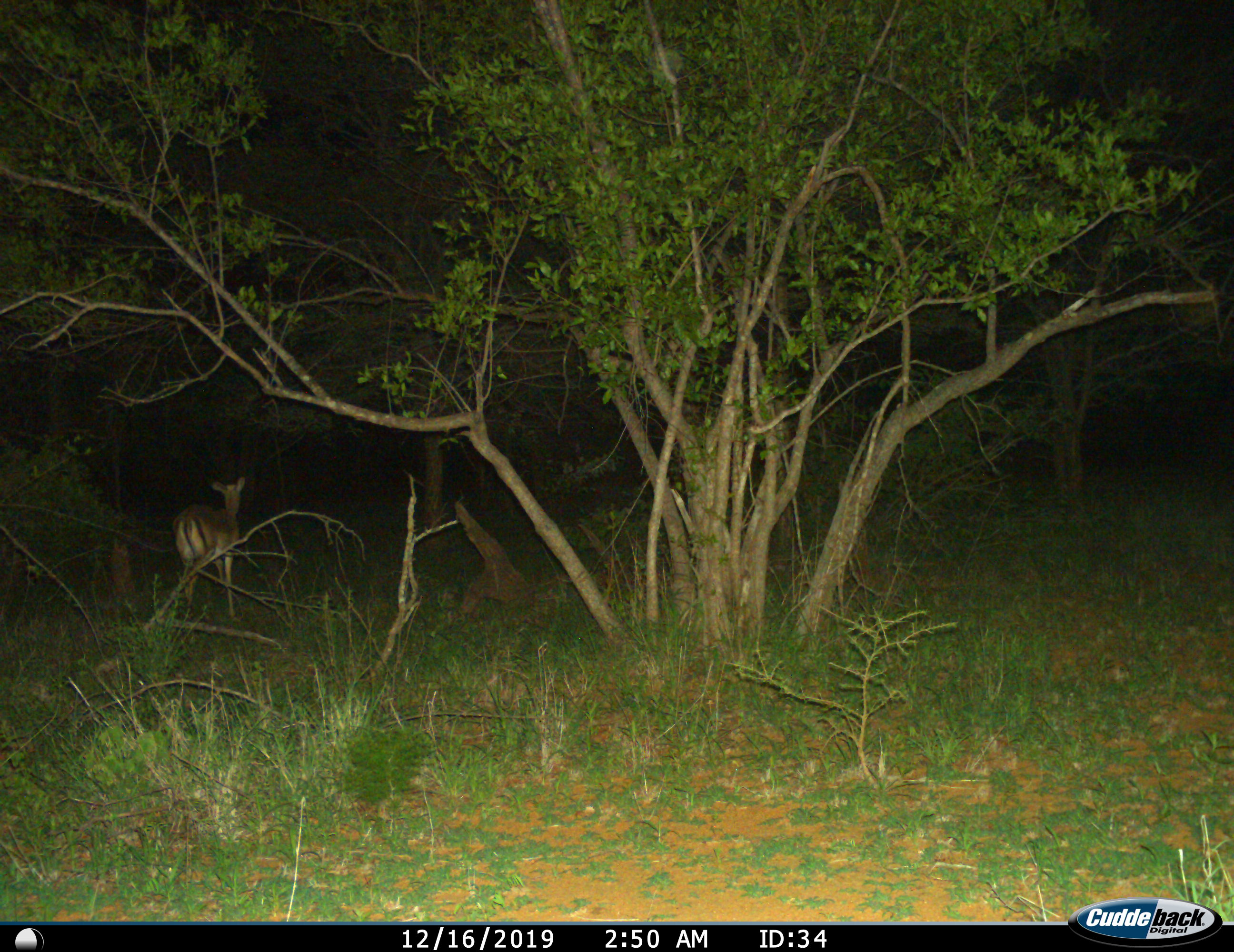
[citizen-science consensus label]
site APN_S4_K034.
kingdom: Animalia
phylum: Chordata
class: Mammalia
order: Artiodactyla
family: Bovidae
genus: Aepyceros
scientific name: Aepyceros melampus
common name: impala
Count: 1.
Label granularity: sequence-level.